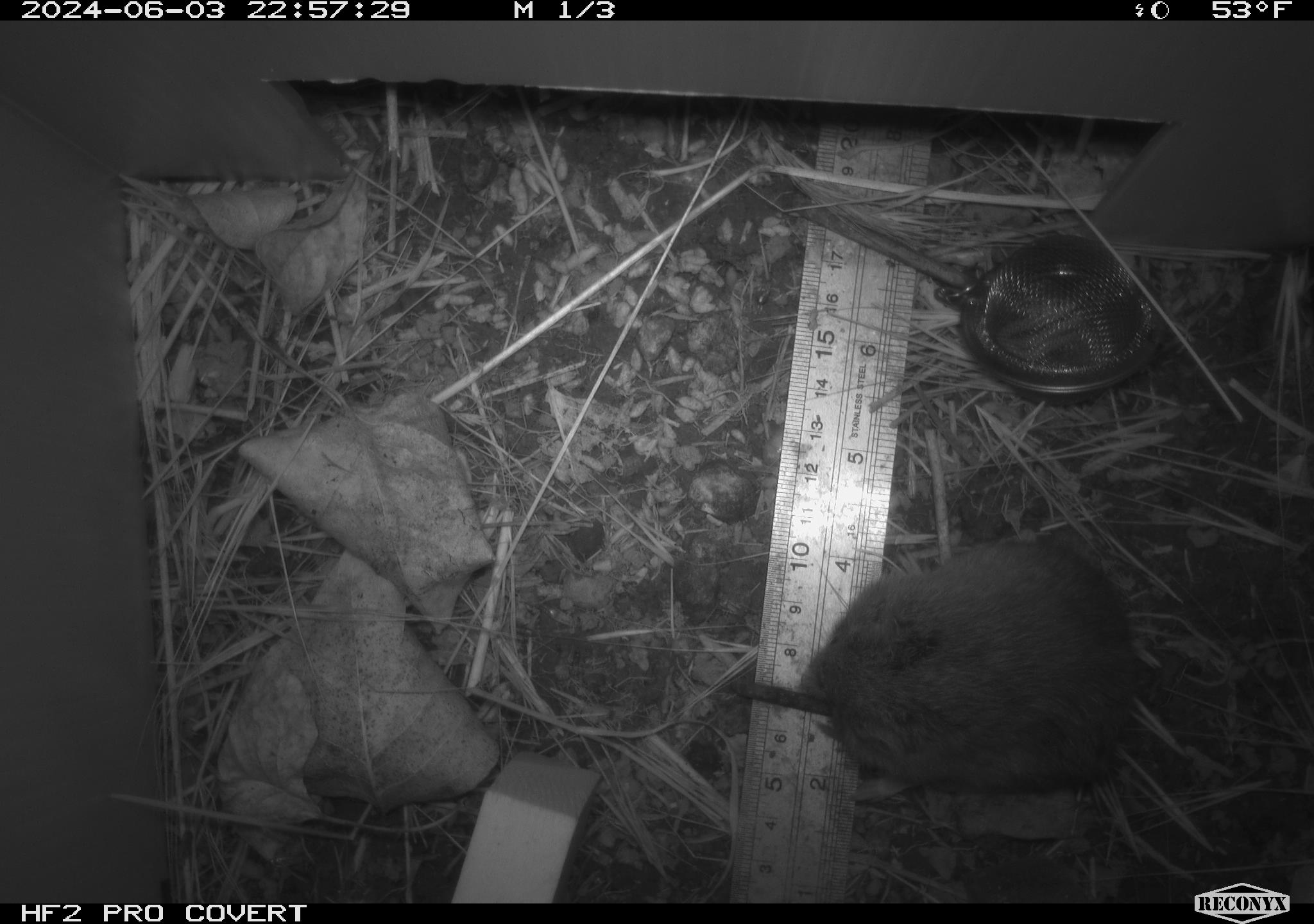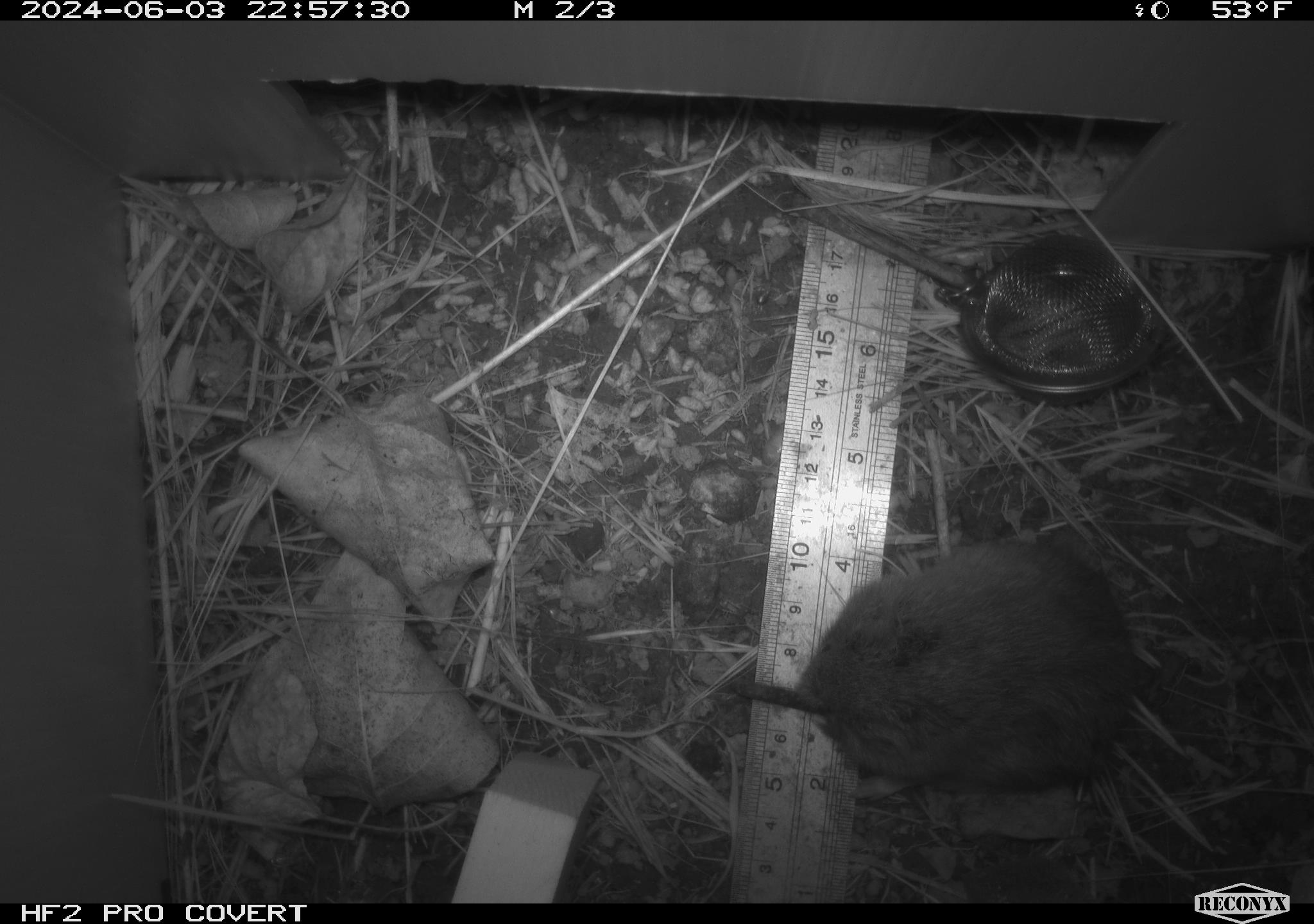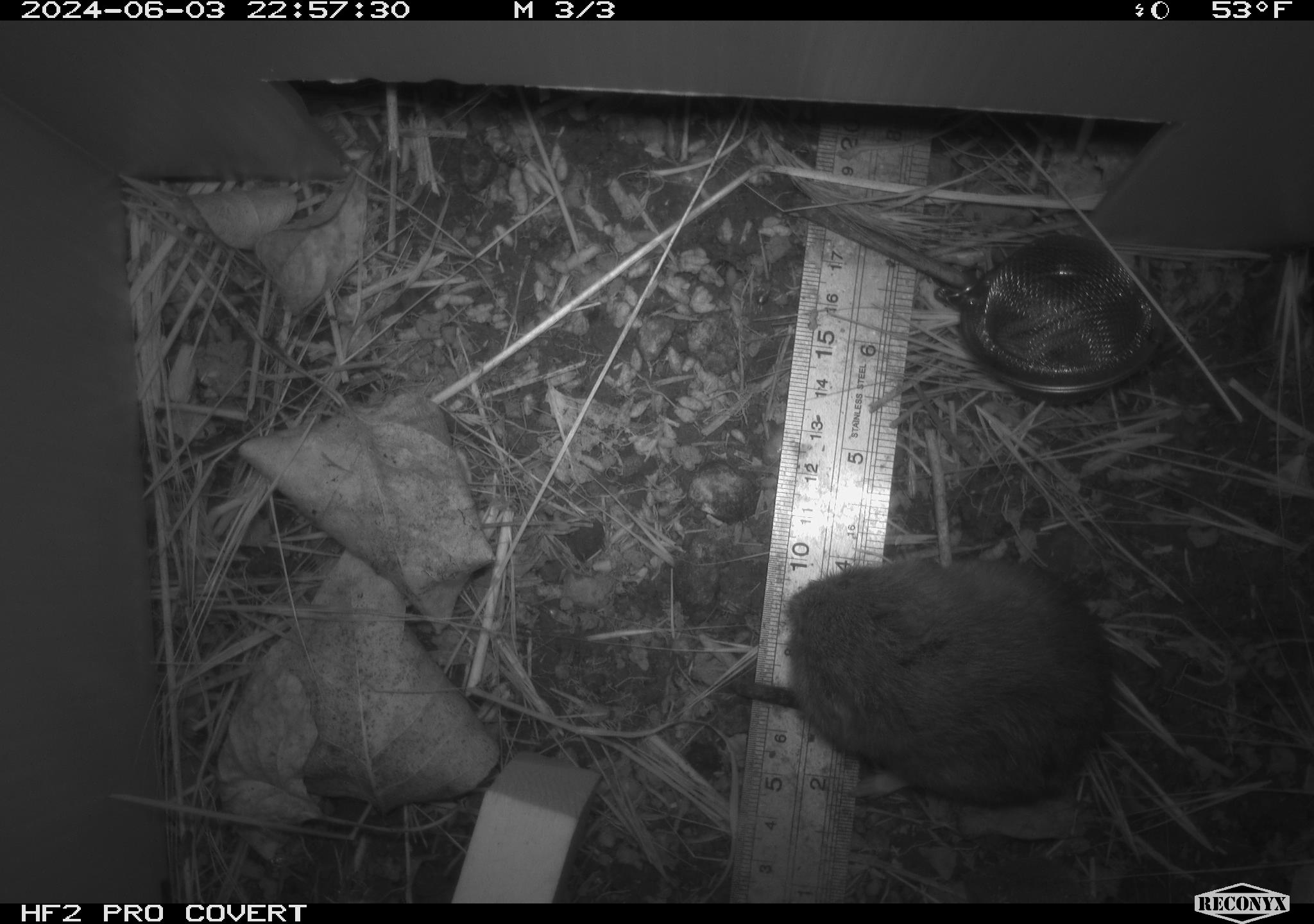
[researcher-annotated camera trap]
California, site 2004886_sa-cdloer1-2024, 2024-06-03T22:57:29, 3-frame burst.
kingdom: Animalia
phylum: Chordata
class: Mammalia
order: Rodentia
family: Cricetidae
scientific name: Arvicolinae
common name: voles, lemmings, and muskrats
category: arvicolinae subfamily